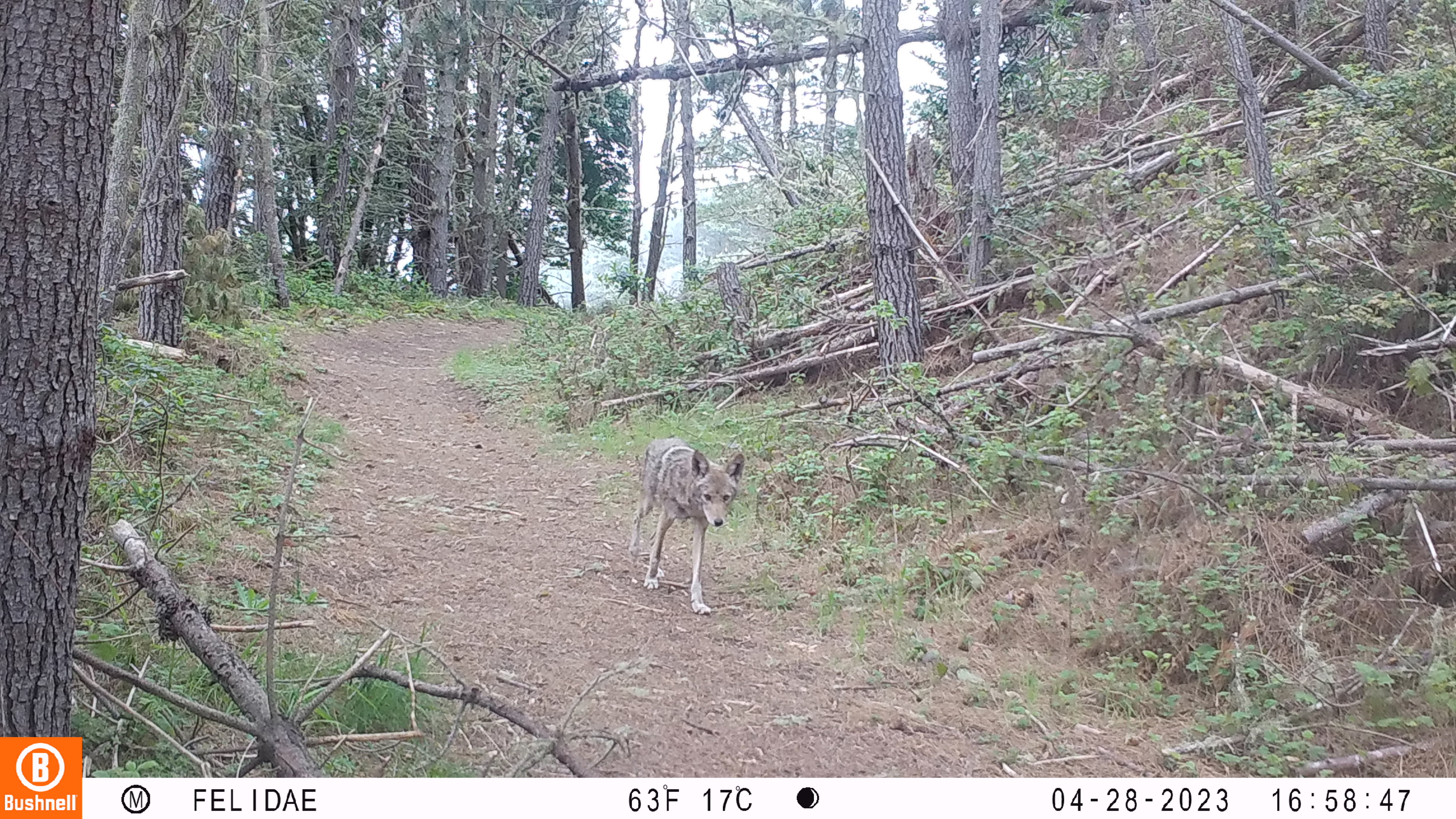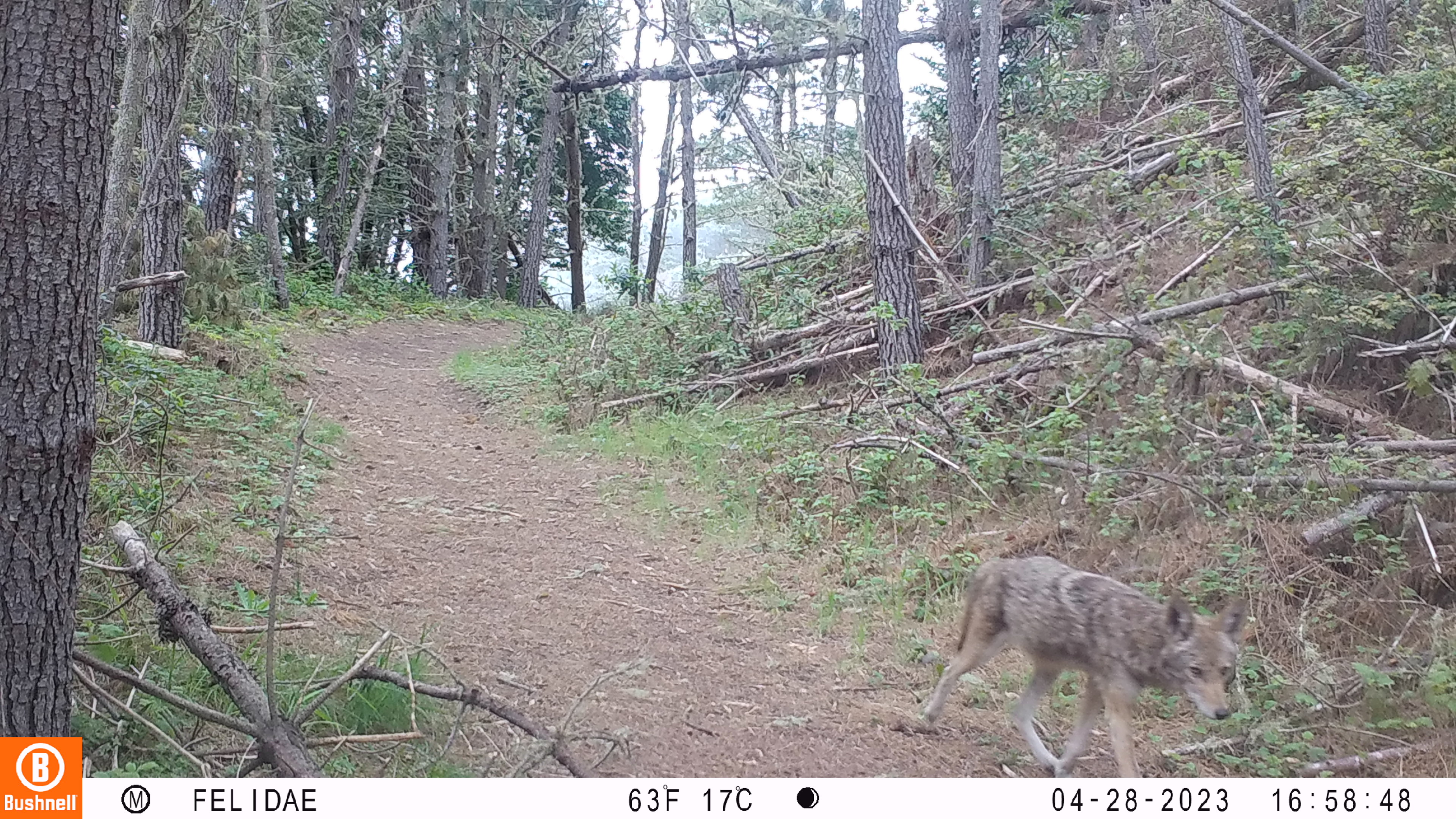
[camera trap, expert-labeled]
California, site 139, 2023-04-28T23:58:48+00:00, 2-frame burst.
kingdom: Animalia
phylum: Chordata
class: Mammalia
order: Carnivora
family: Canidae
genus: Canis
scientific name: Canis latrans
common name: coyote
Coyote (Canis latrans).